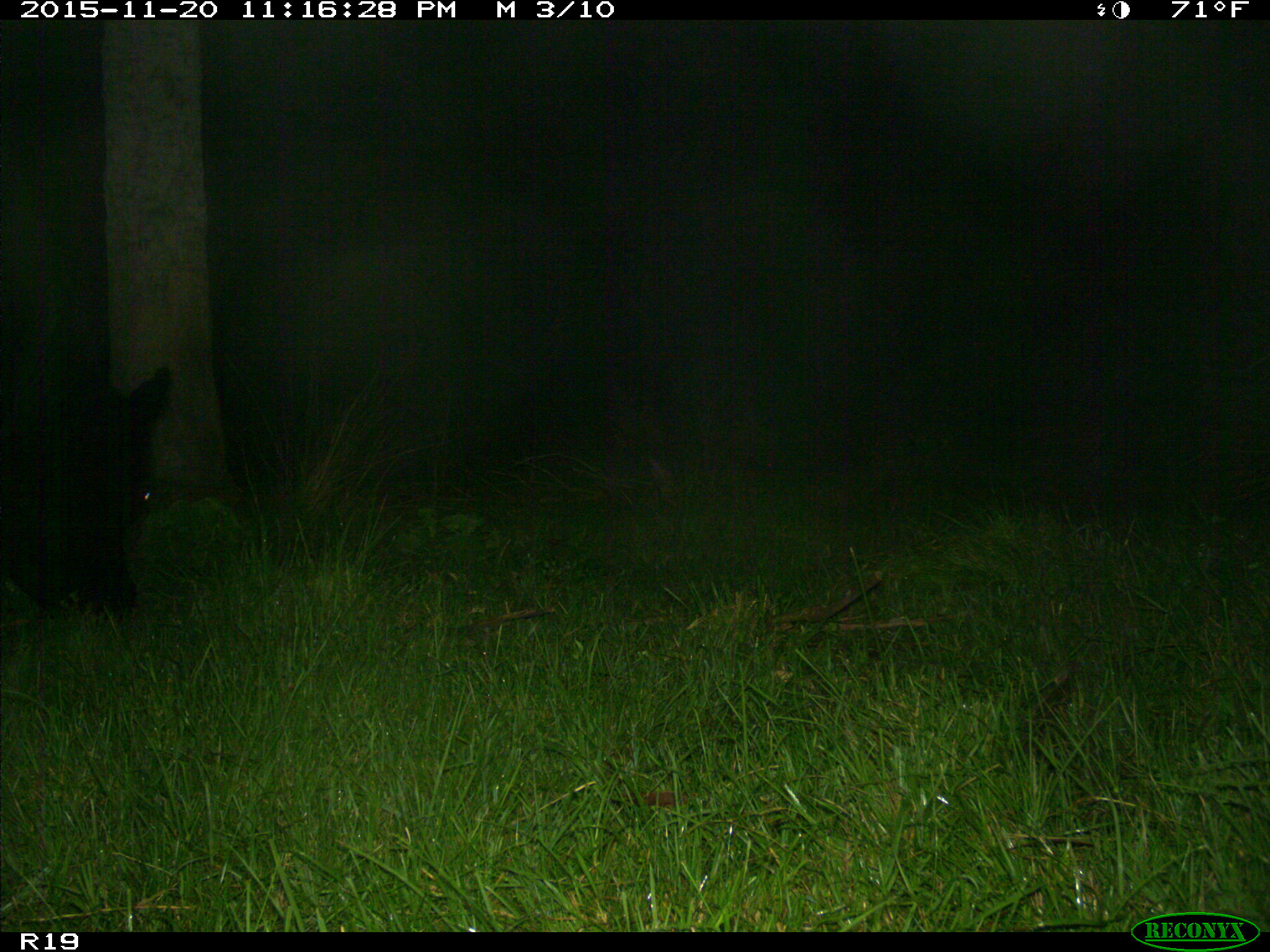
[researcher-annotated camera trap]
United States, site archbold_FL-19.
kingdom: Animalia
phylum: Chordata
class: Mammalia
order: Artiodactyla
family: Bovidae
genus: Bos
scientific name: Bos taurus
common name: domestic cow